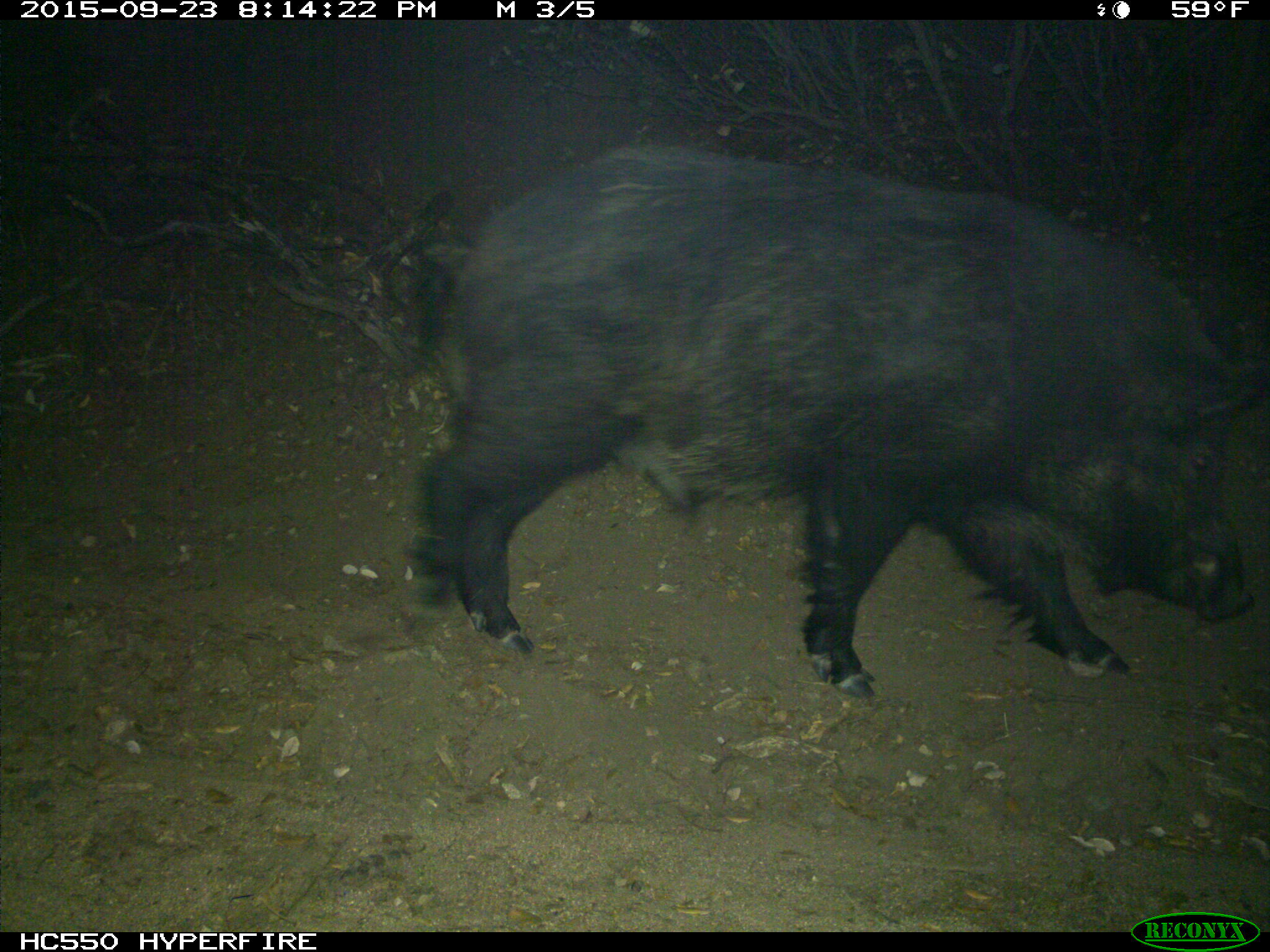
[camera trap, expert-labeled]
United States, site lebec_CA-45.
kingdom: Animalia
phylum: Chordata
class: Mammalia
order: Artiodactyla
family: Suidae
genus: Sus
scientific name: Sus scrofa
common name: wild boar